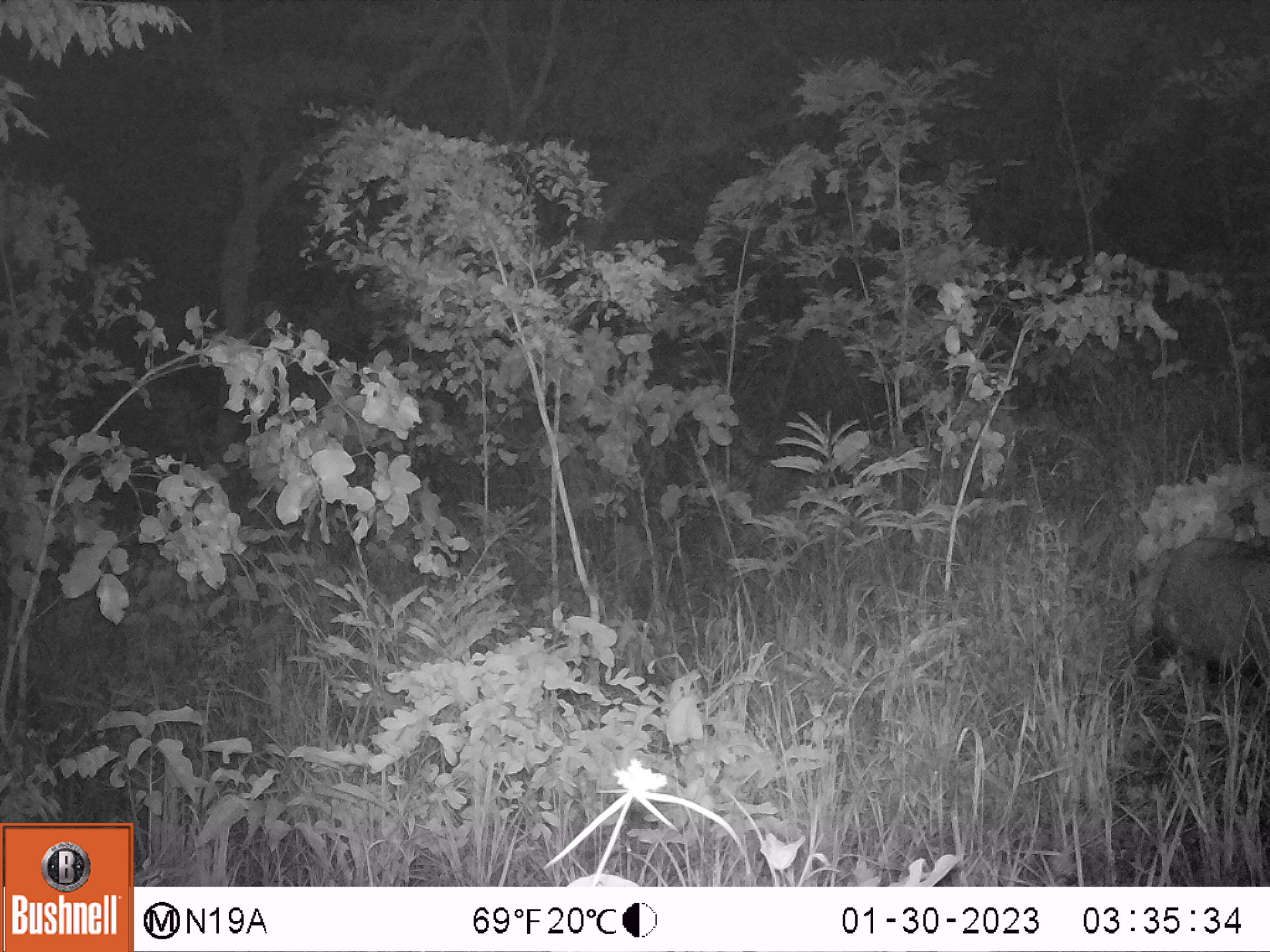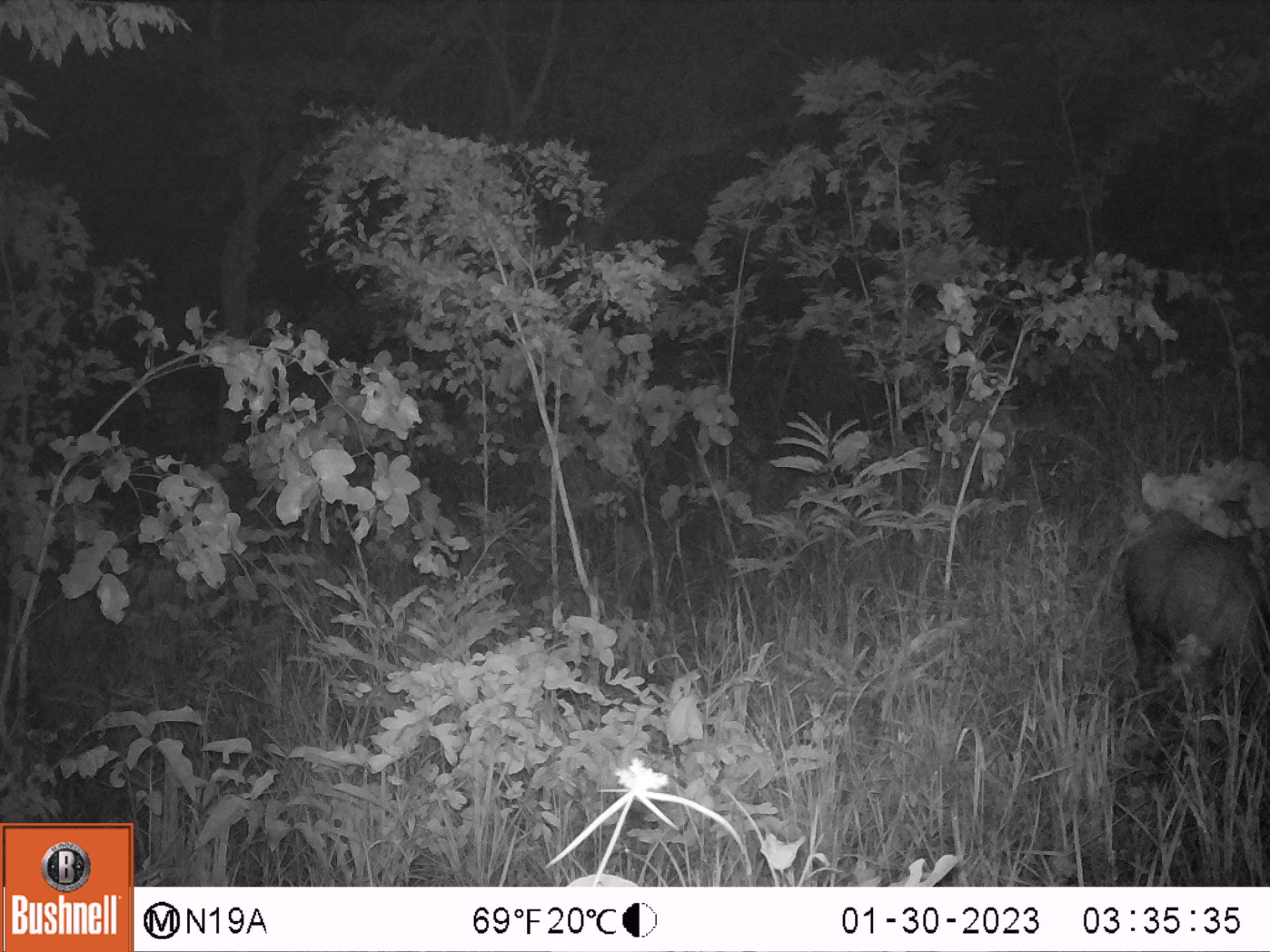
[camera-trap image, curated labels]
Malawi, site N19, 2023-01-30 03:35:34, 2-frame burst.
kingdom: Animalia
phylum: Chordata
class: Mammalia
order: Artiodactyla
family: Suidae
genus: Potamochoerus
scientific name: Potamochoerus larvatus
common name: bushpig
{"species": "bushpig (Potamochoerus larvatus)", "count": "1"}